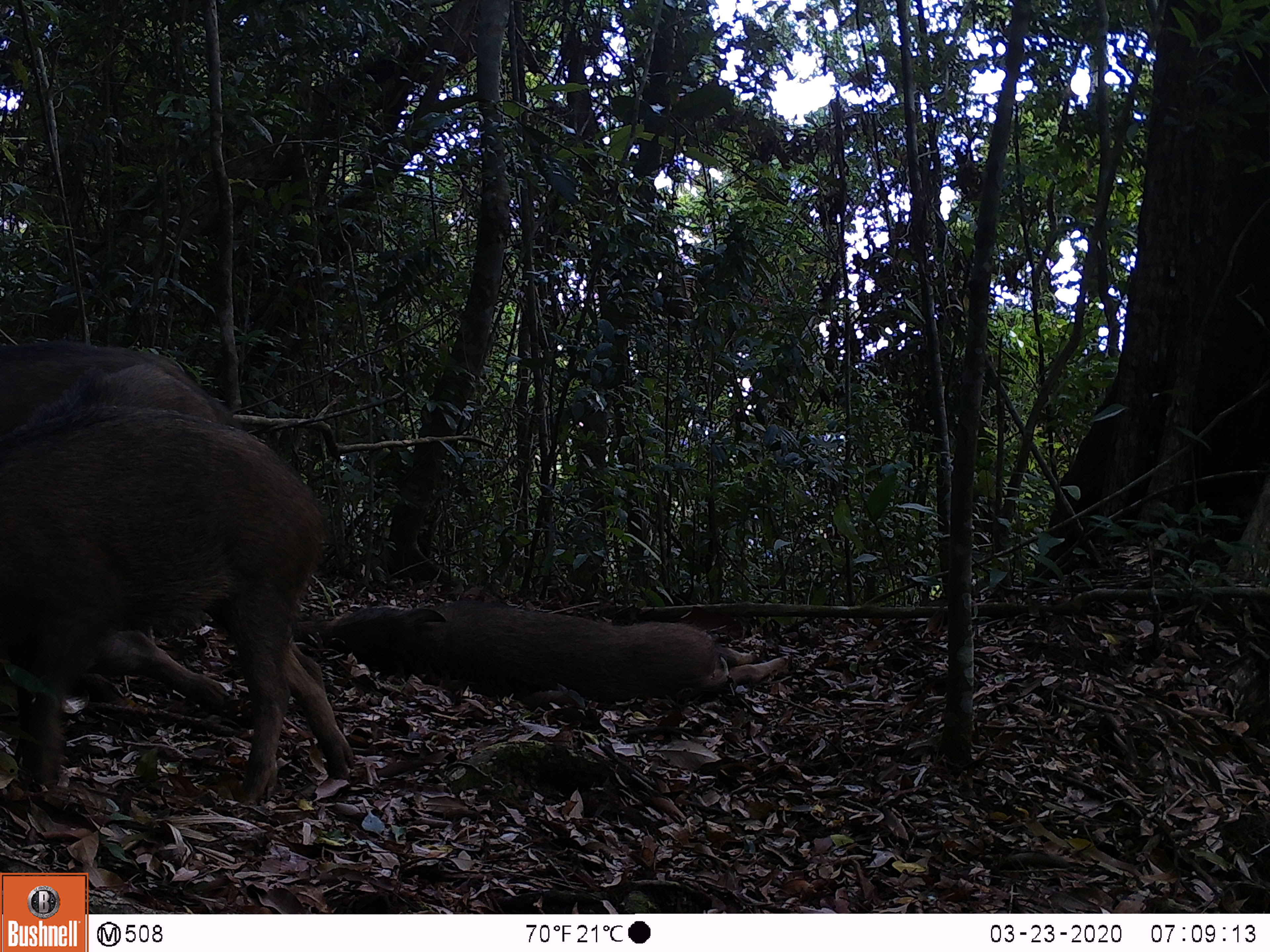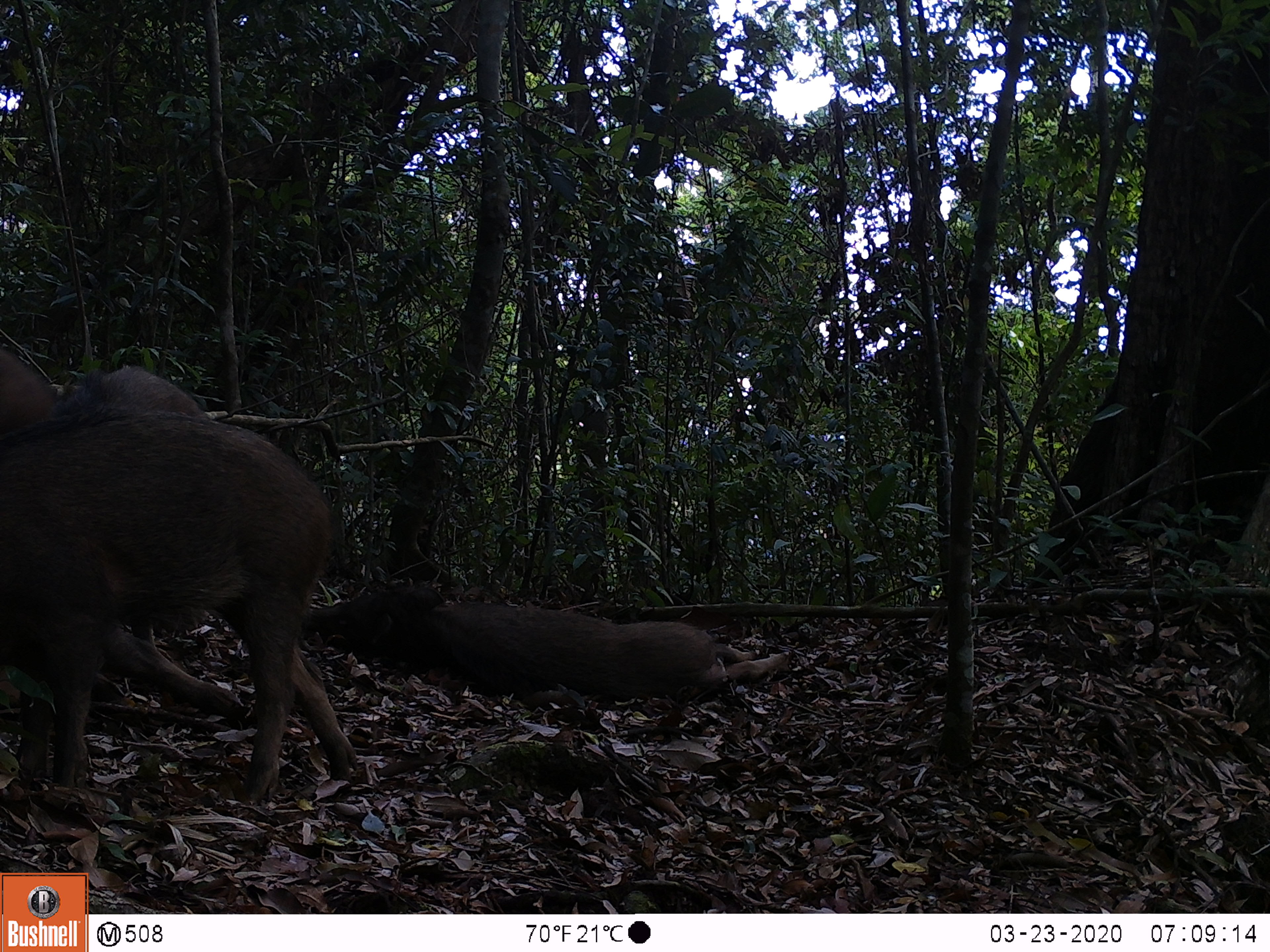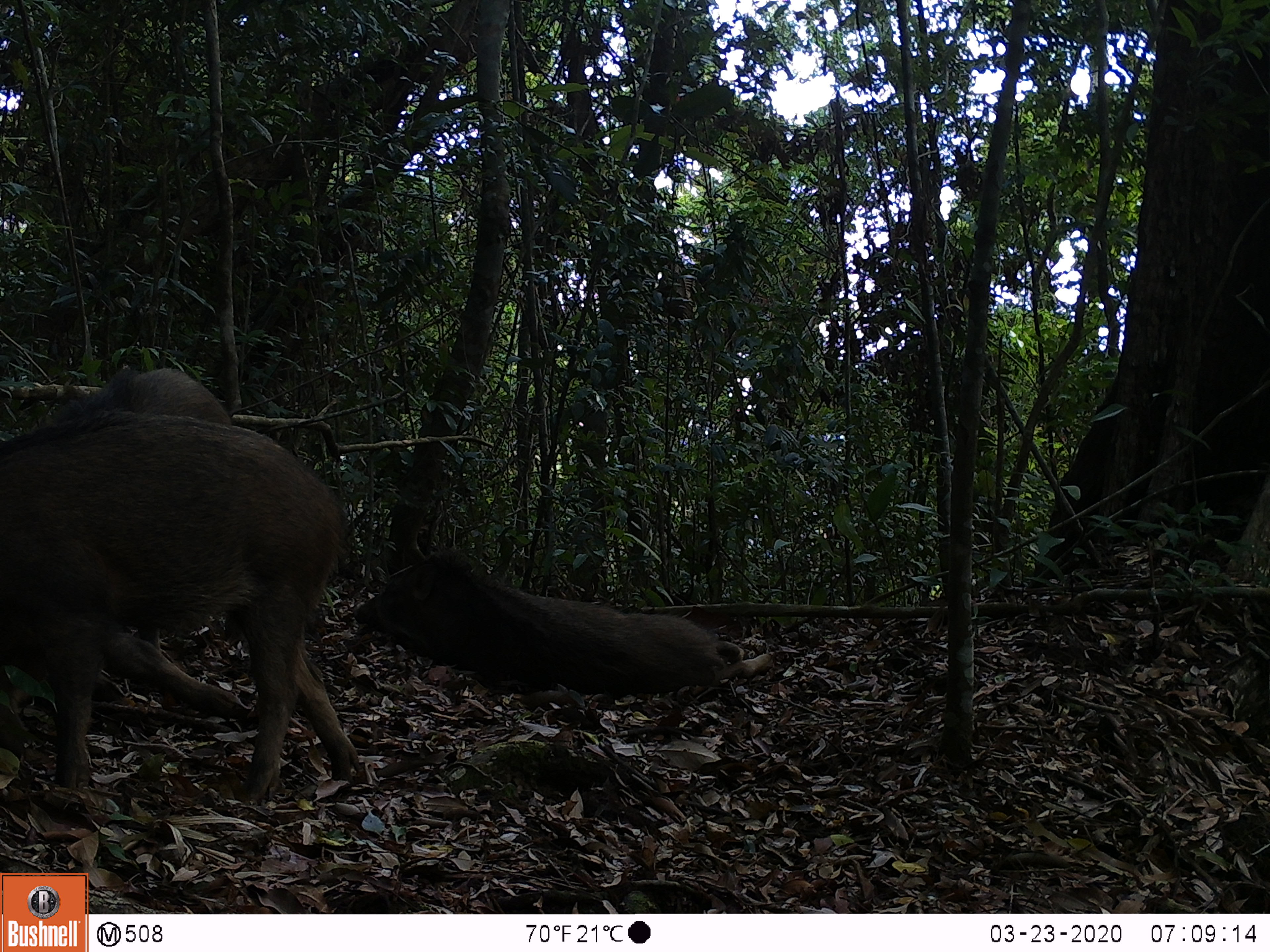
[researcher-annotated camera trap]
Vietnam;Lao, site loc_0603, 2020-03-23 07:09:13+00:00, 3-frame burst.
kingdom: Animalia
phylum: Chordata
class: Mammalia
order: Artiodactyla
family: Suidae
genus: Sus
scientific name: Sus scrofa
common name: eurasian wild pig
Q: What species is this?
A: Eurasian wild pig (Sus scrofa).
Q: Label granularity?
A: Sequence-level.